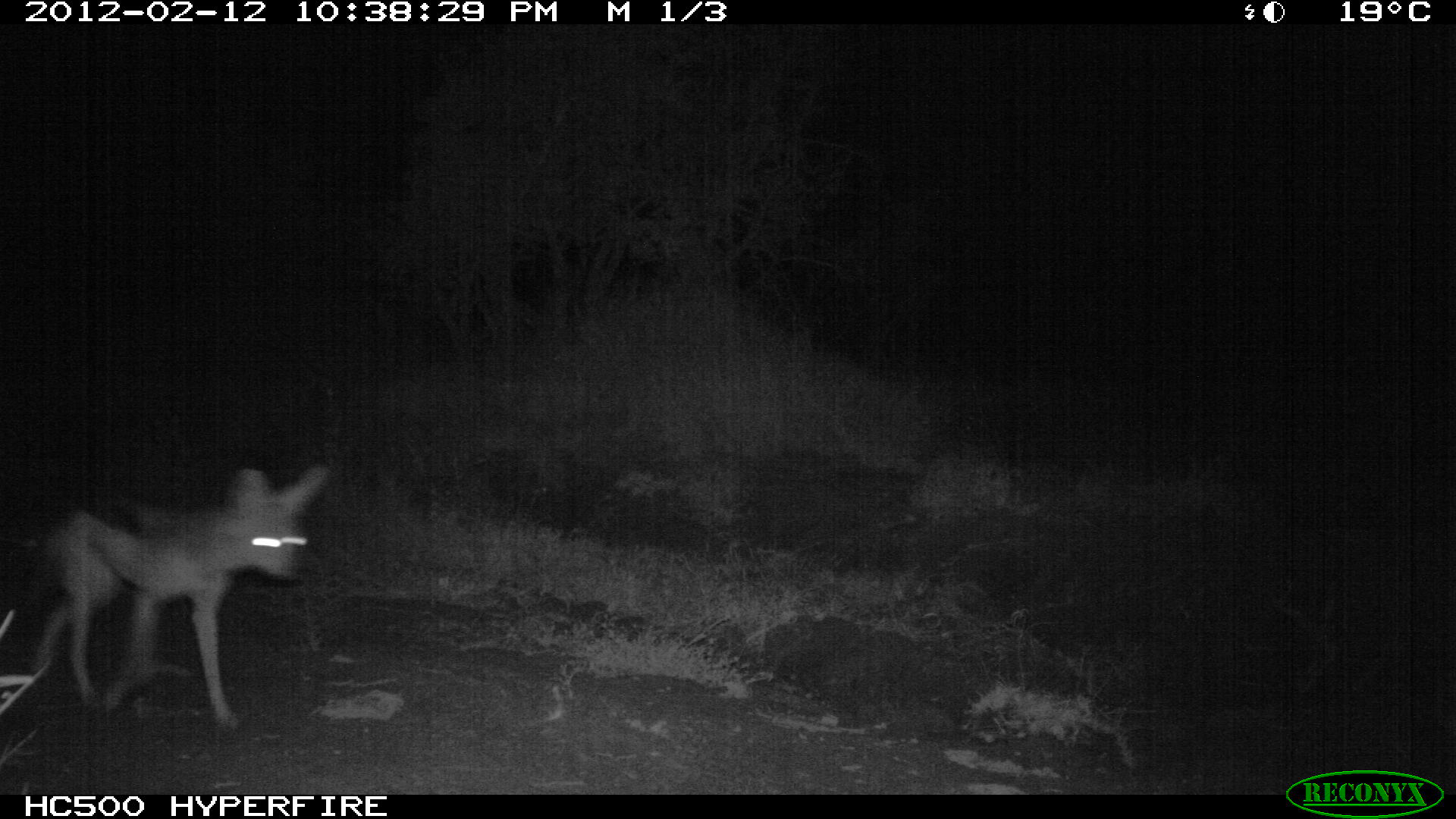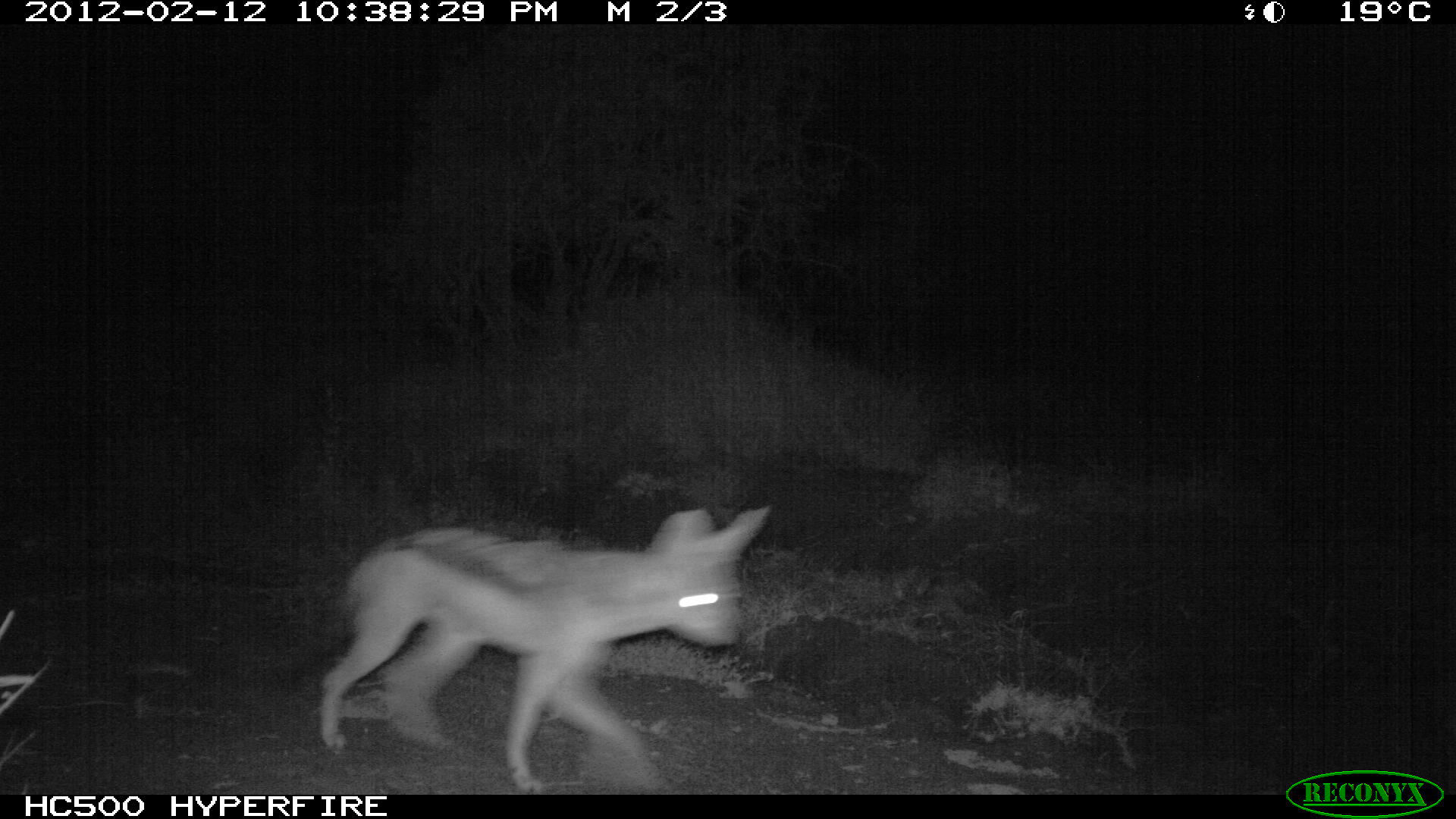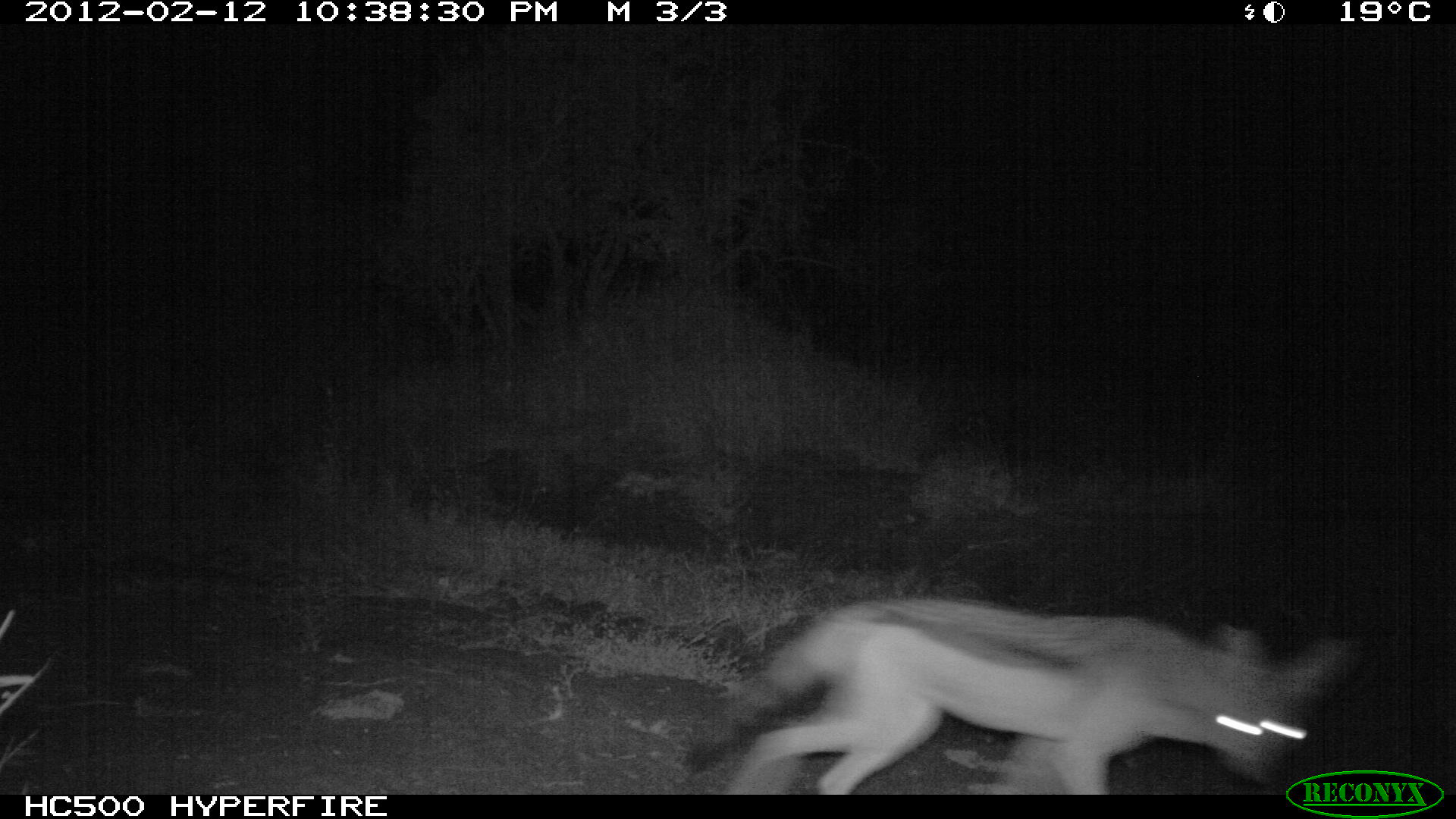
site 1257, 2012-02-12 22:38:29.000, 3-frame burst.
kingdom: Animalia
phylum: Chordata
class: Mammalia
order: Carnivora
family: Canidae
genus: Lupulella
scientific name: Lupulella mesomelas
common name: black-backed jackal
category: canis mesomelas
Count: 1.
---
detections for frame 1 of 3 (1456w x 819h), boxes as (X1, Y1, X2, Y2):
canis mesomelas: (26, 450, 332, 727)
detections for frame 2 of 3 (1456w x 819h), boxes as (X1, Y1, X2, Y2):
canis mesomelas: (312, 486, 777, 793)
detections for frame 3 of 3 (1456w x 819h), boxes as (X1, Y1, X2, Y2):
canis mesomelas: (678, 584, 1356, 792)